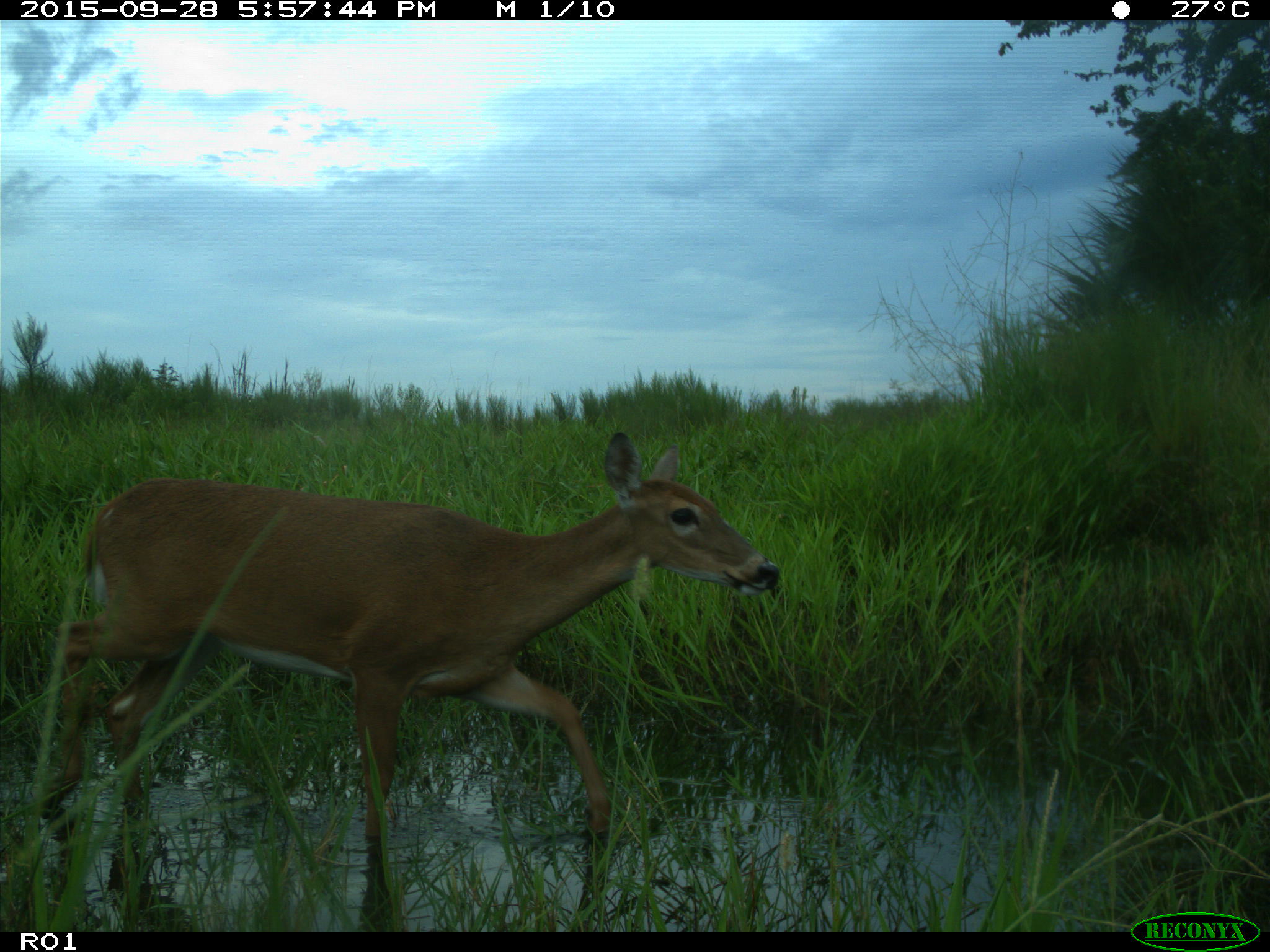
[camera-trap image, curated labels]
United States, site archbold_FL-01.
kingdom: Animalia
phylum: Chordata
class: Mammalia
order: Artiodactyla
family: Cervidae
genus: Odocoileus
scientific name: Odocoileus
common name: deer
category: unidentified deer